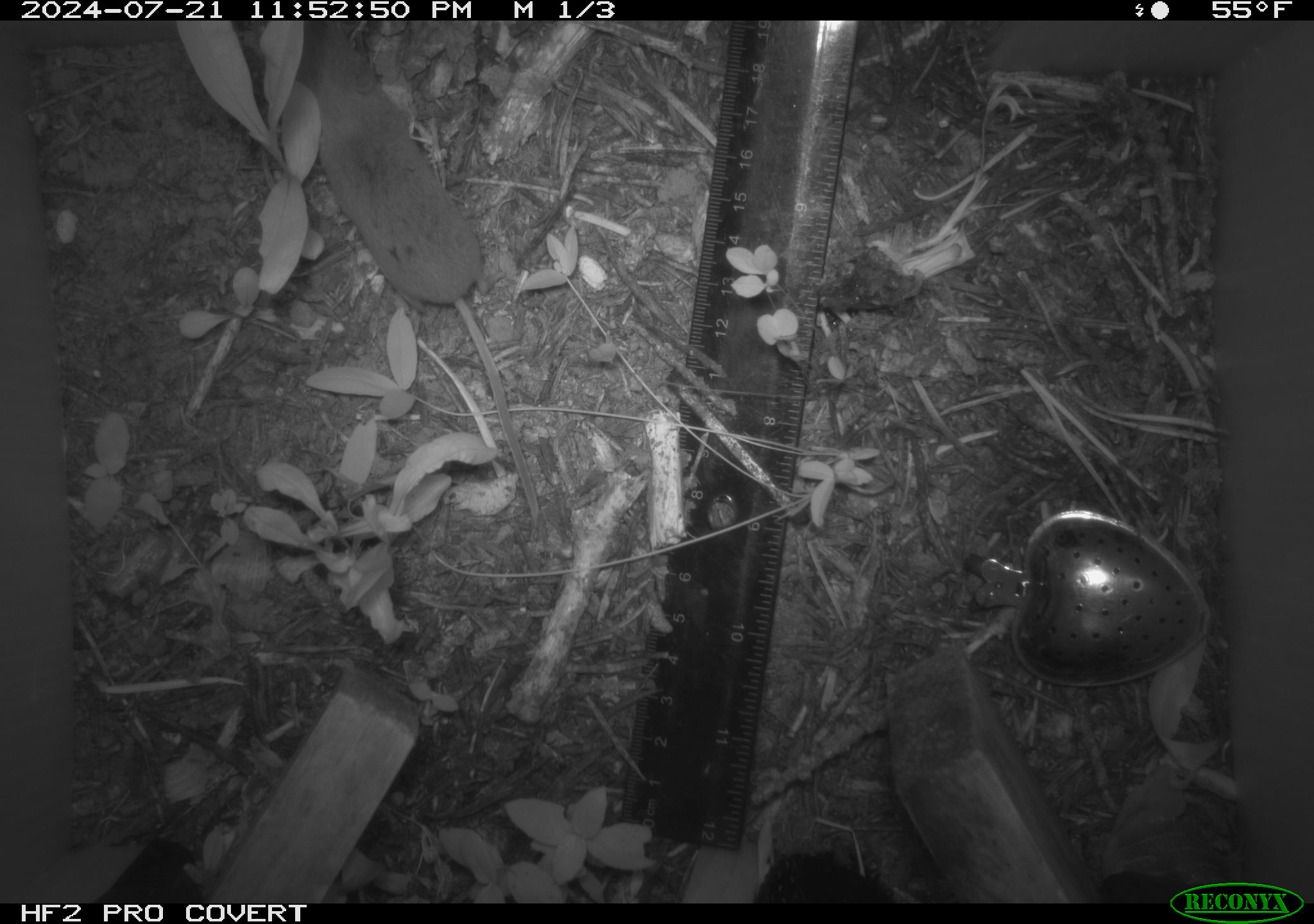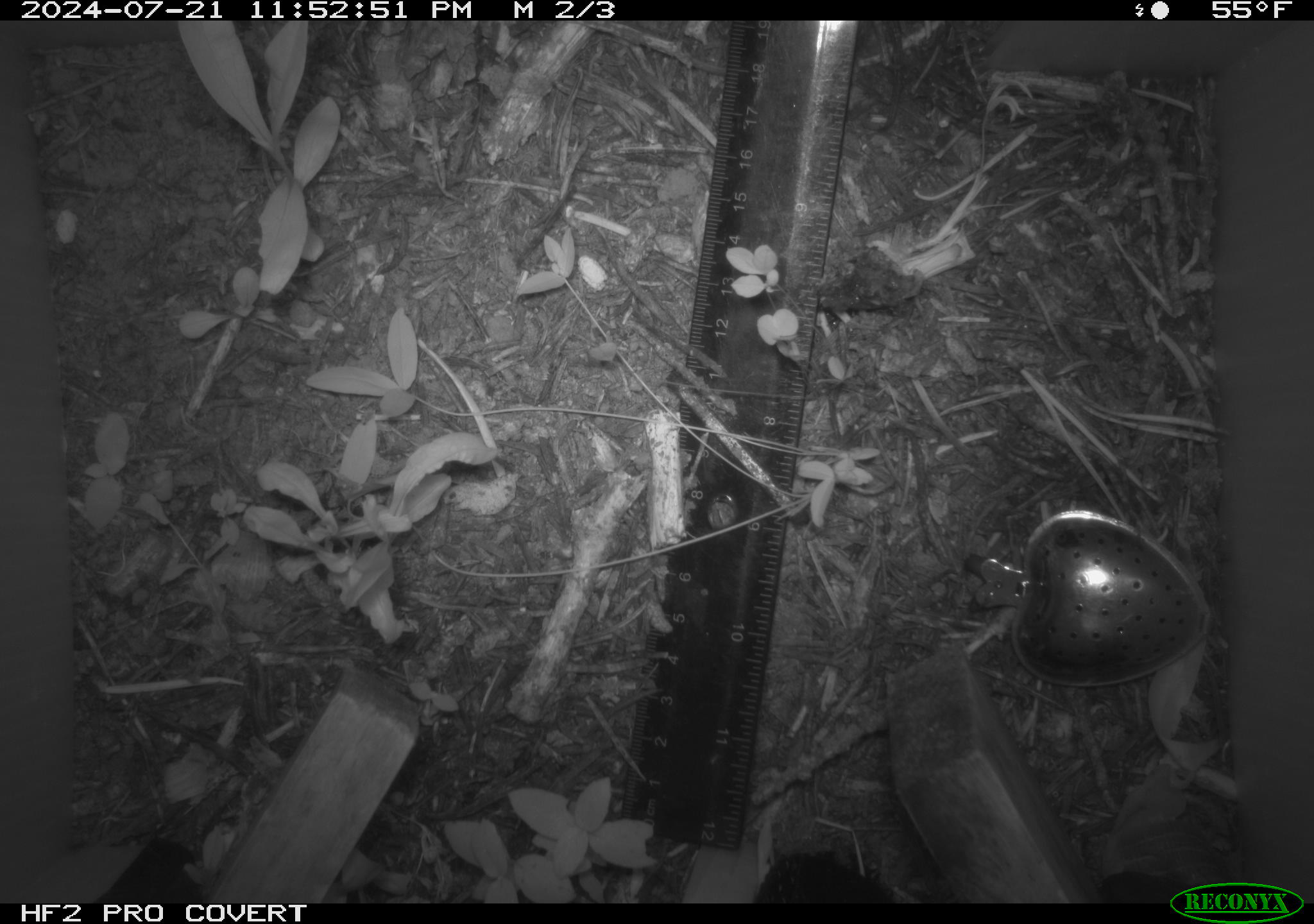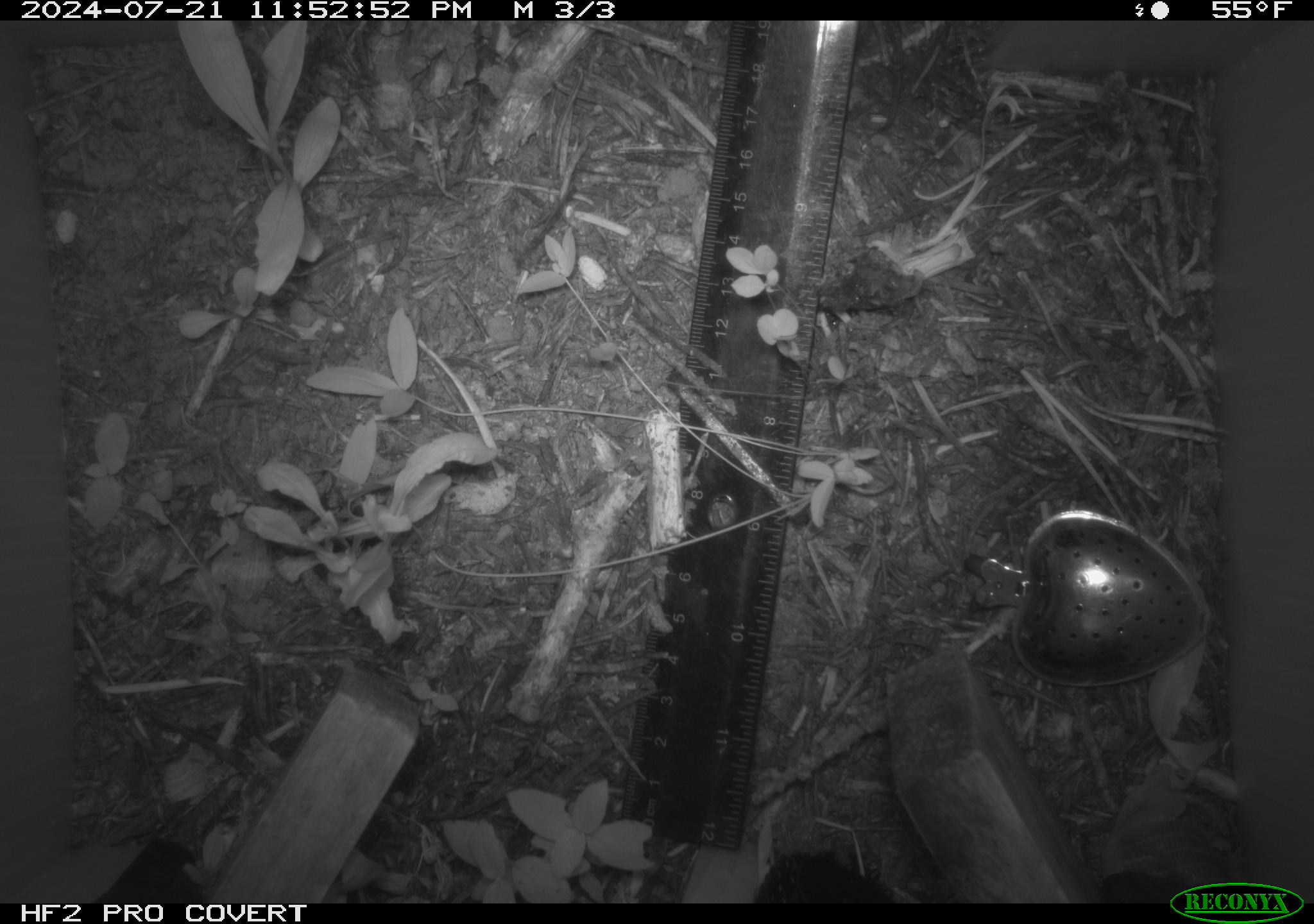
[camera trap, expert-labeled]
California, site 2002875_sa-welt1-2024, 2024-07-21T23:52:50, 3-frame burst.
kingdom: Animalia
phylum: Chordata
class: Mammalia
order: Eulipotyphla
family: Soricidae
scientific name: Soricidae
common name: shrews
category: soricidae family